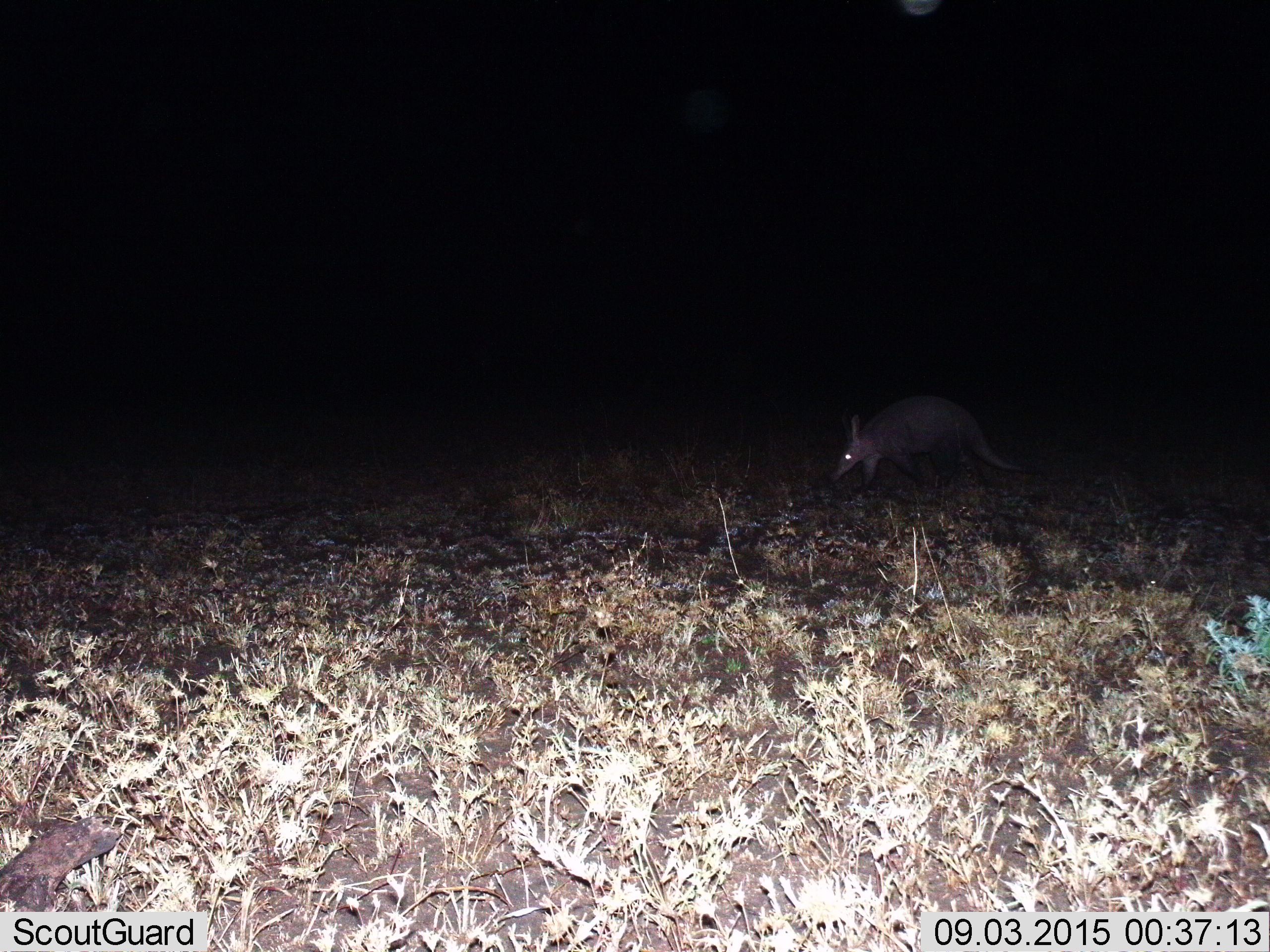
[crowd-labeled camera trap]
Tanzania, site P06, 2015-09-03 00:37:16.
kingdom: Animalia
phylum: Chordata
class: Mammalia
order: Tubulidentata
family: Orycteropodidae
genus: Orycteropus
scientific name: Orycteropus afer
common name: aardvark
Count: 1.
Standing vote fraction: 11%.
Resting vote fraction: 0%.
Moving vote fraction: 89%.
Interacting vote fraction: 0%.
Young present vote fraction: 0%.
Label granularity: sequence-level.